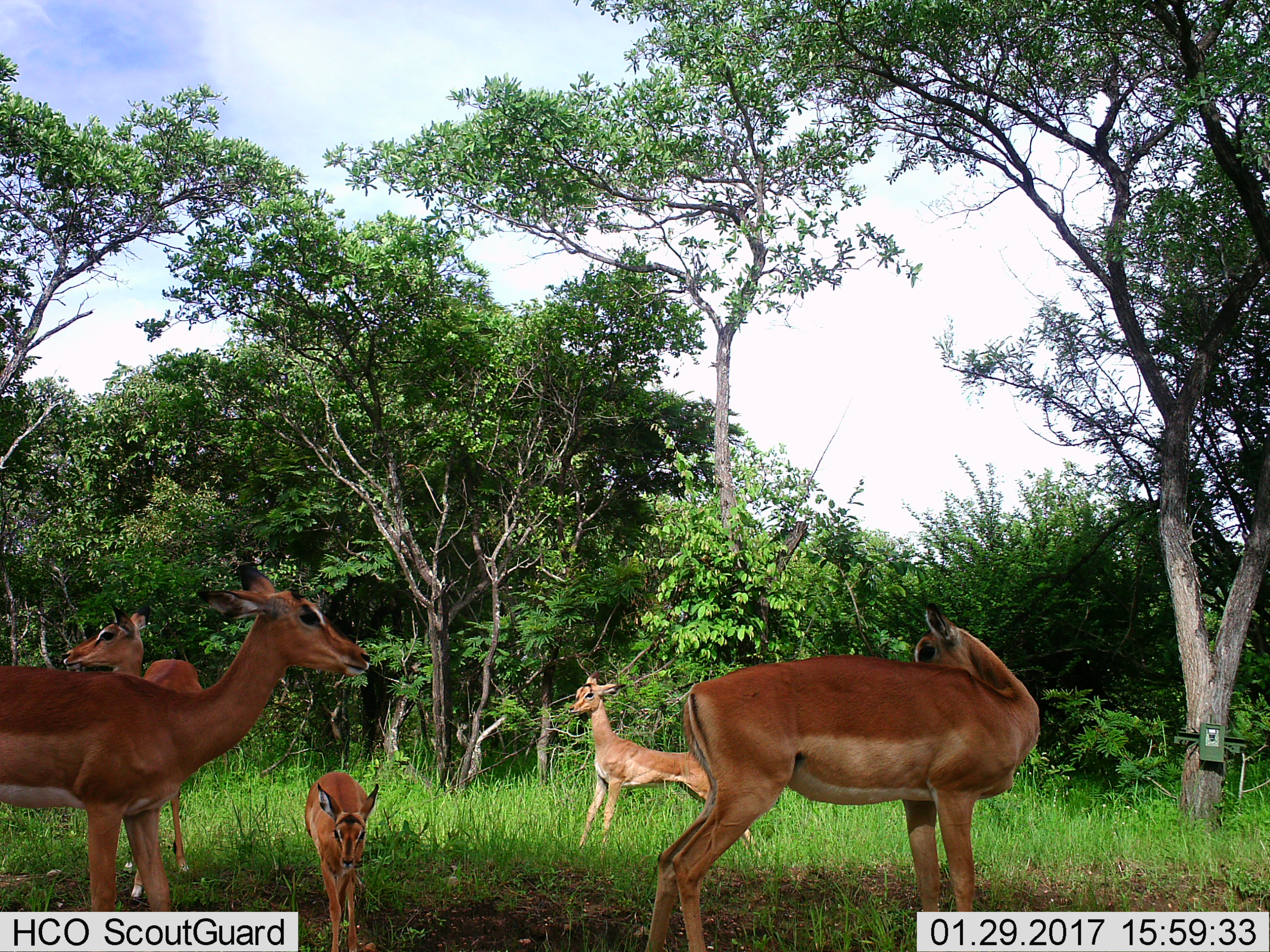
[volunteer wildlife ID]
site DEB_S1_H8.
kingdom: Animalia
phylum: Chordata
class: Mammalia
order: Artiodactyla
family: Bovidae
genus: Aepyceros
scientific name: Aepyceros melampus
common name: impala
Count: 5.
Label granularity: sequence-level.